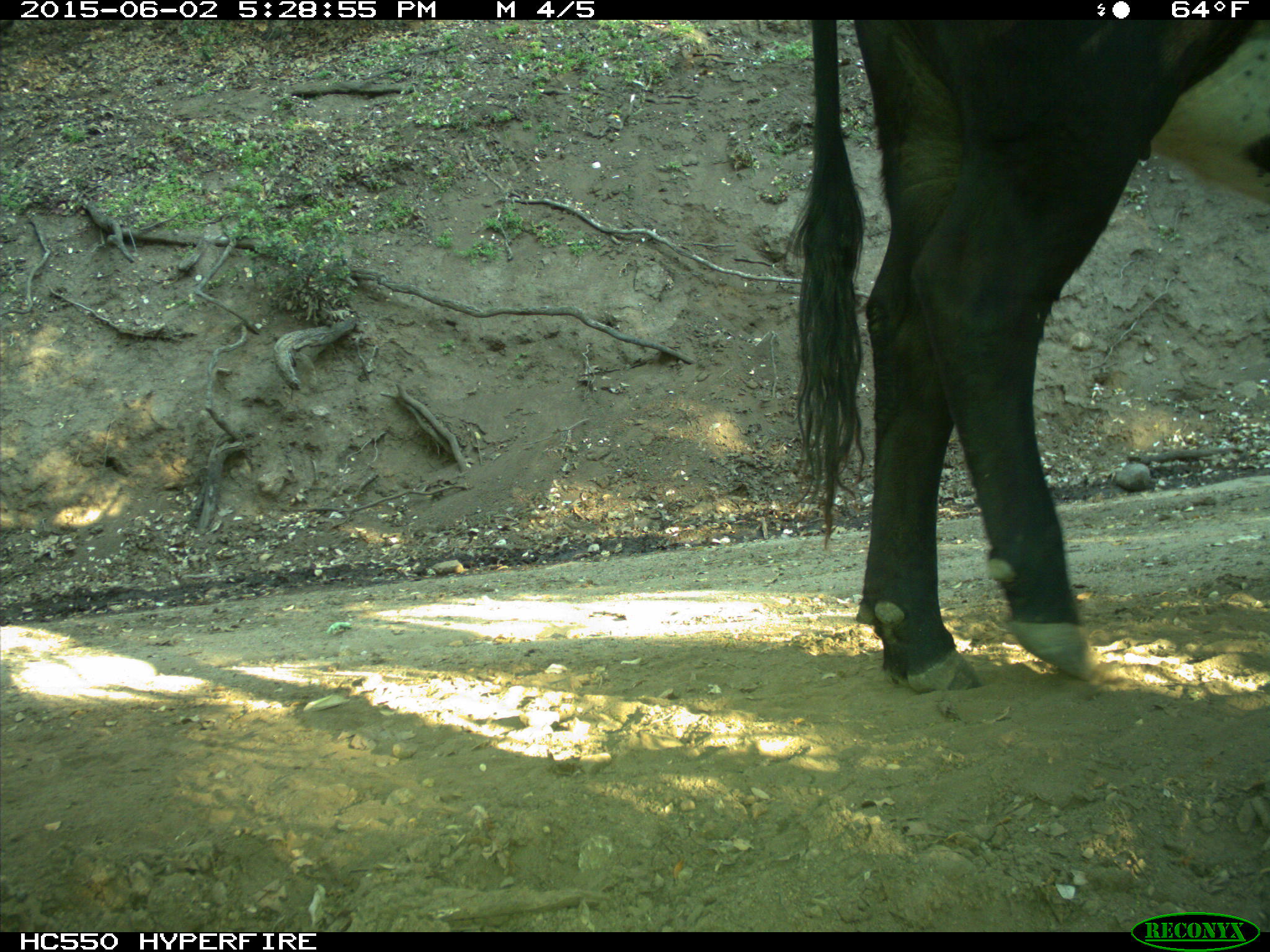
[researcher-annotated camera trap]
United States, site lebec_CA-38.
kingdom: Animalia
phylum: Chordata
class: Mammalia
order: Artiodactyla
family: Bovidae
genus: Bos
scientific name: Bos taurus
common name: domestic cow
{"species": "Bos taurus (domestic cow)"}